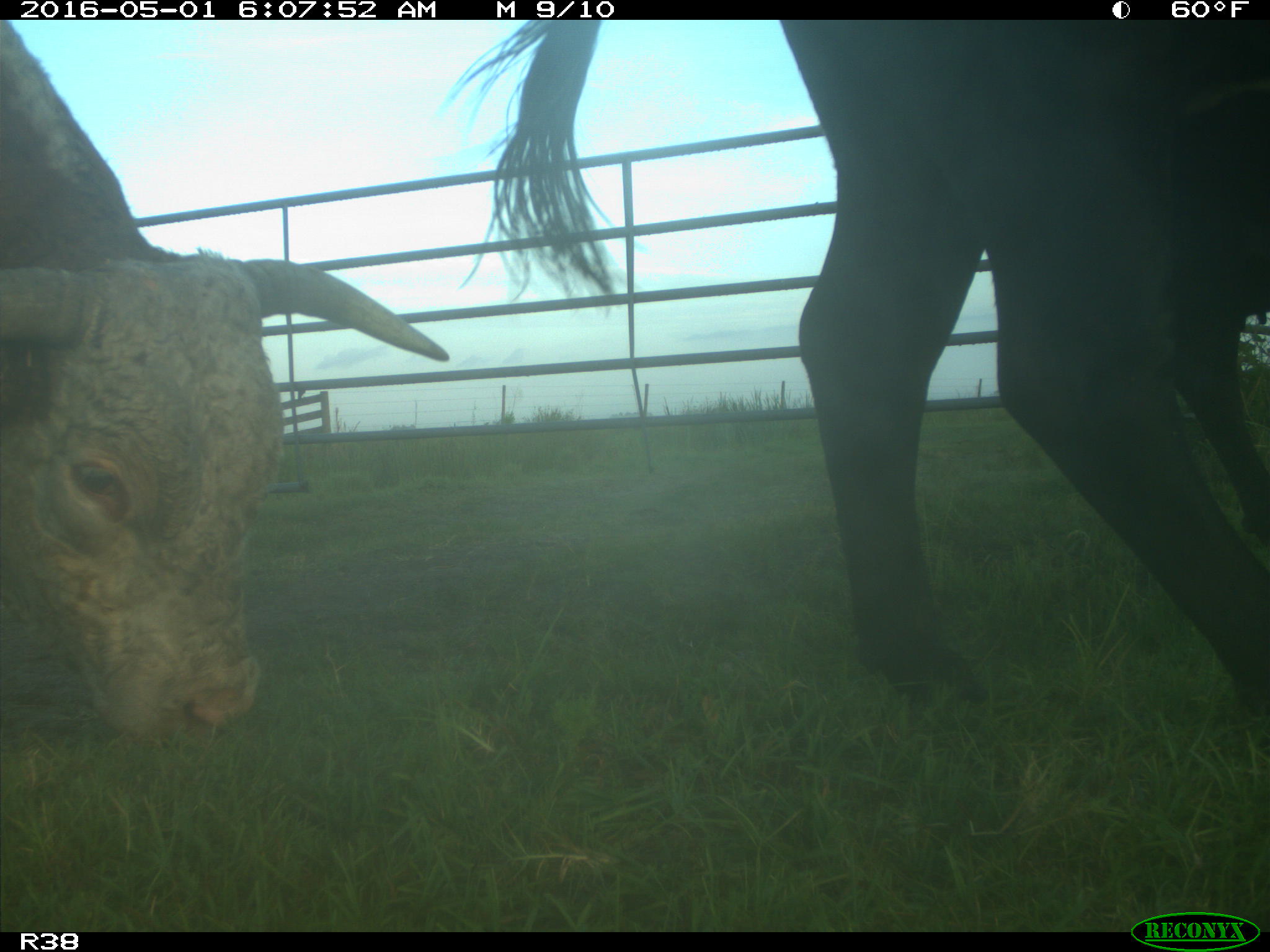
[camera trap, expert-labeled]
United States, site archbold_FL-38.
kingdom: Animalia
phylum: Chordata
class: Mammalia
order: Artiodactyla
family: Bovidae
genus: Bos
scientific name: Bos taurus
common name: domestic cow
Bos taurus (domestic cow).